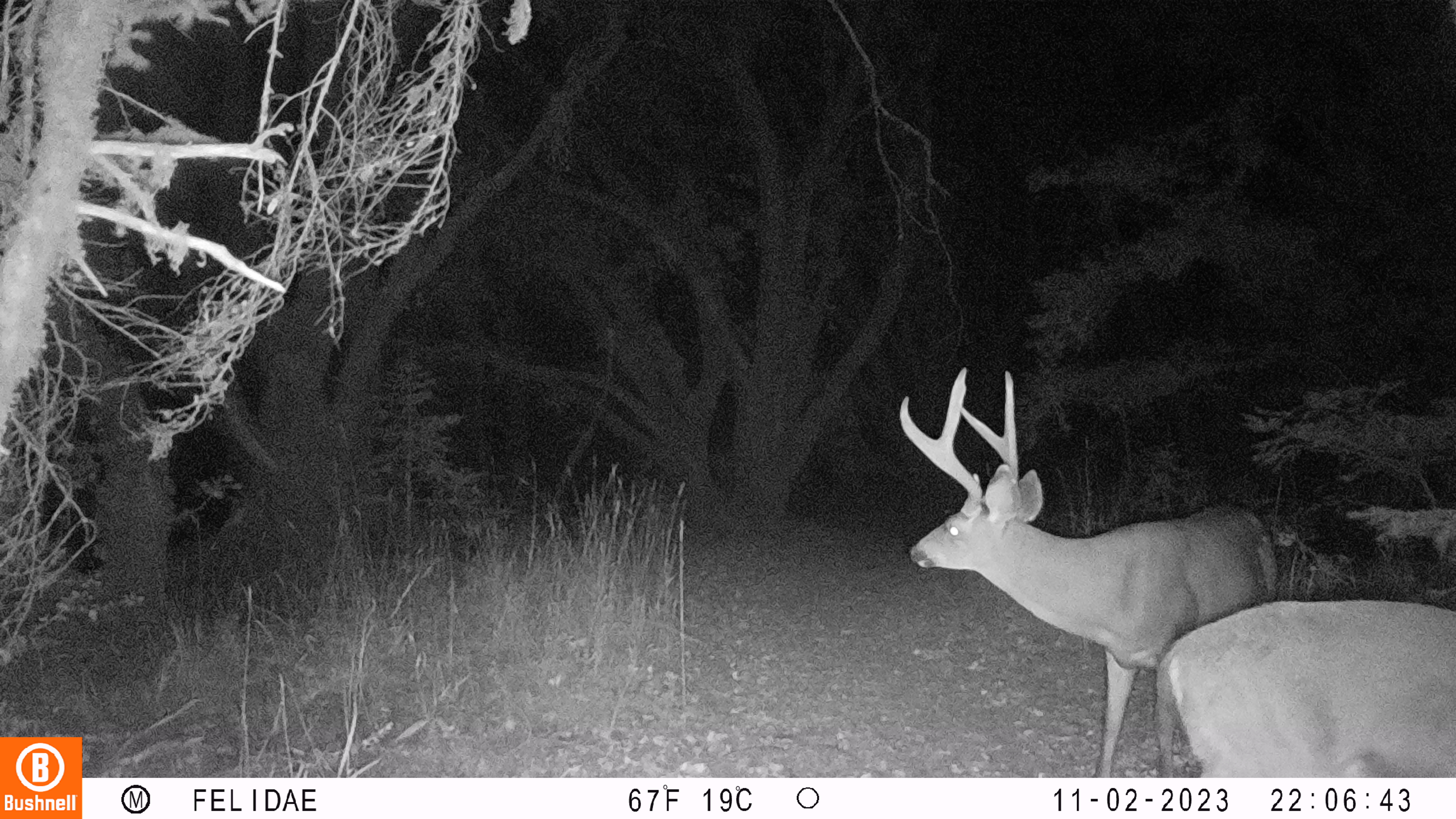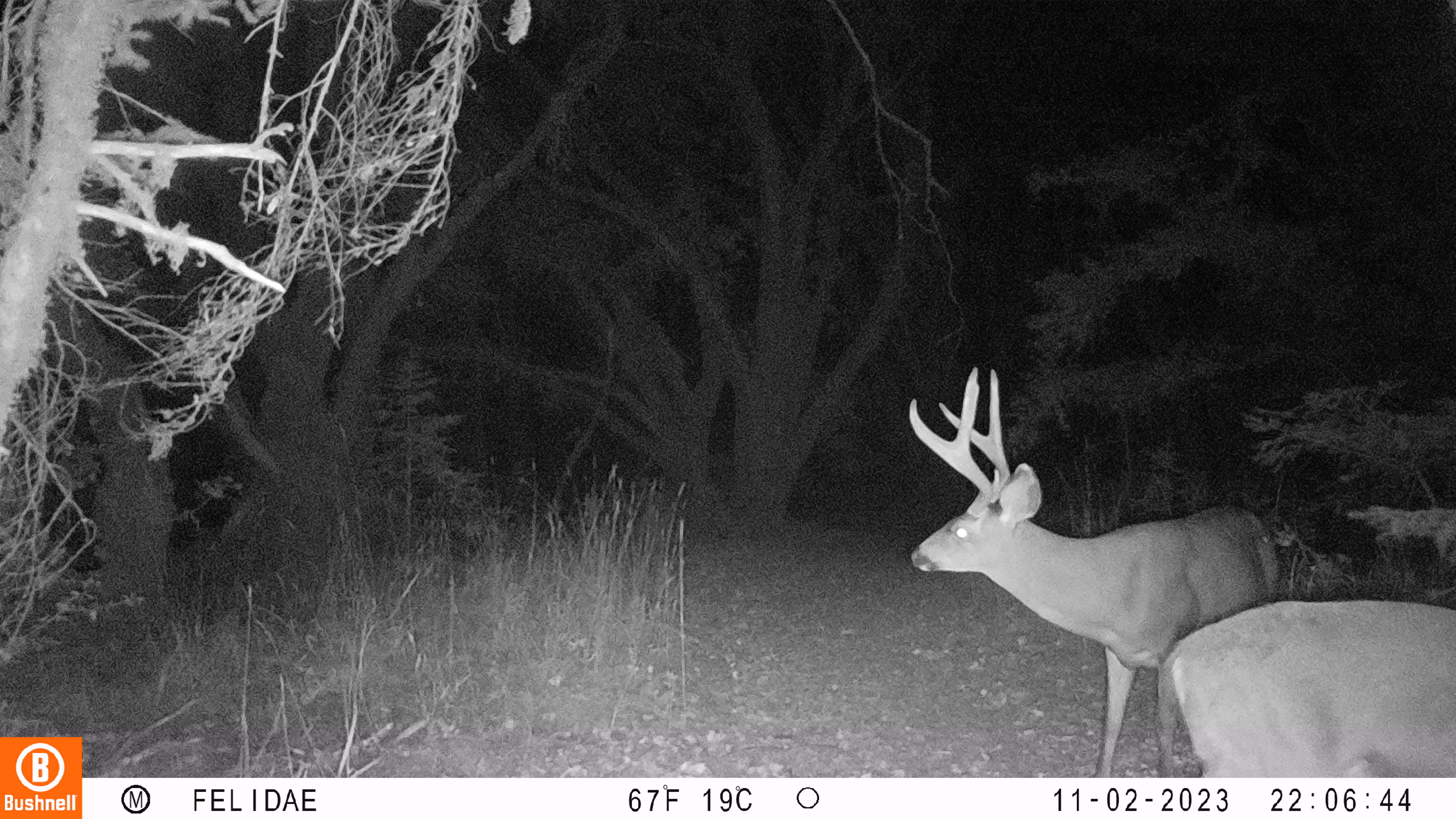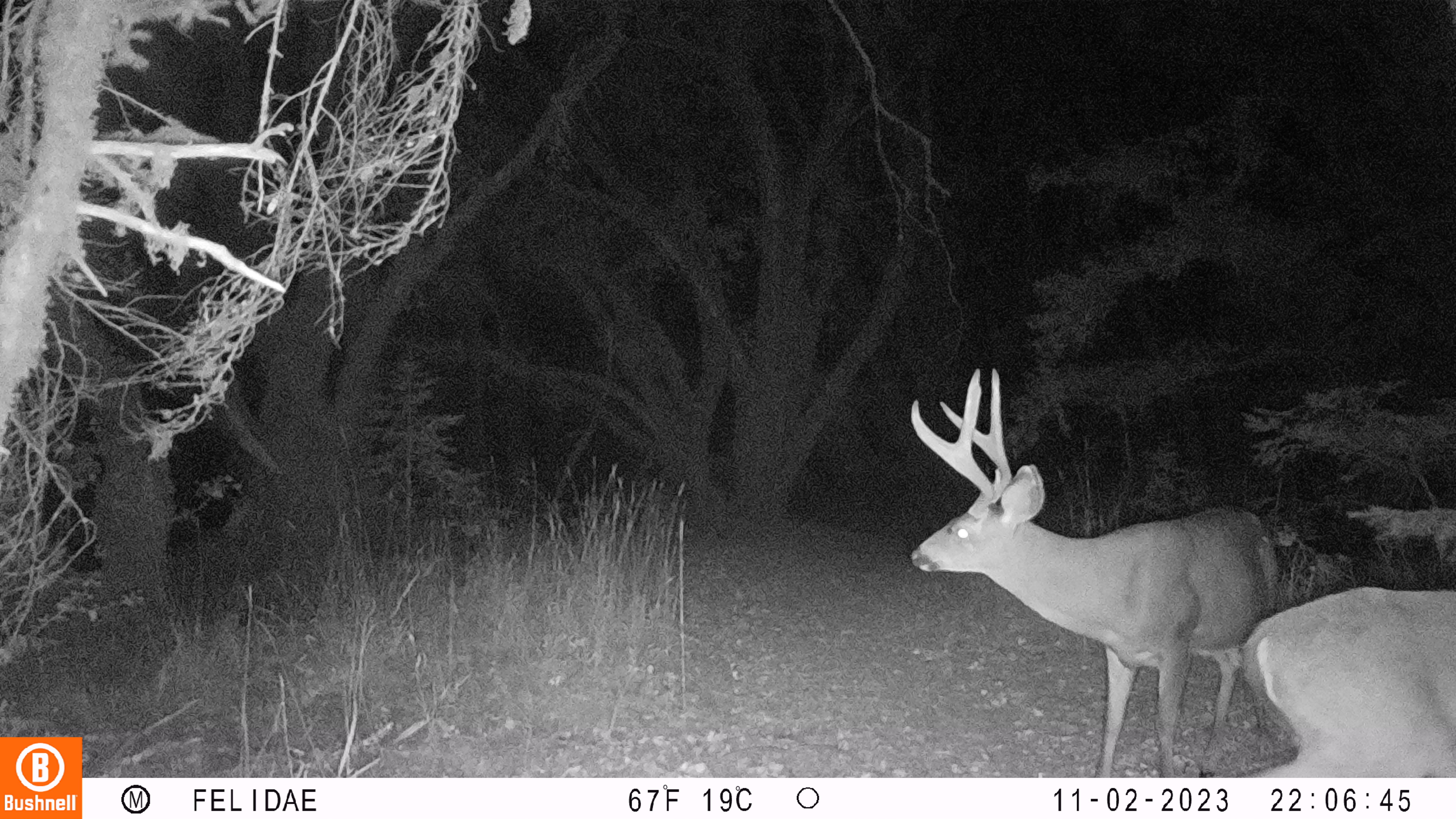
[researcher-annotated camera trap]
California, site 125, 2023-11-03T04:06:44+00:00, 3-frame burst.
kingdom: Animalia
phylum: Chordata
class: Mammalia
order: Artiodactyla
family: Cervidae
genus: Odocoileus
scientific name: Odocoileus hemionus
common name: mule deer